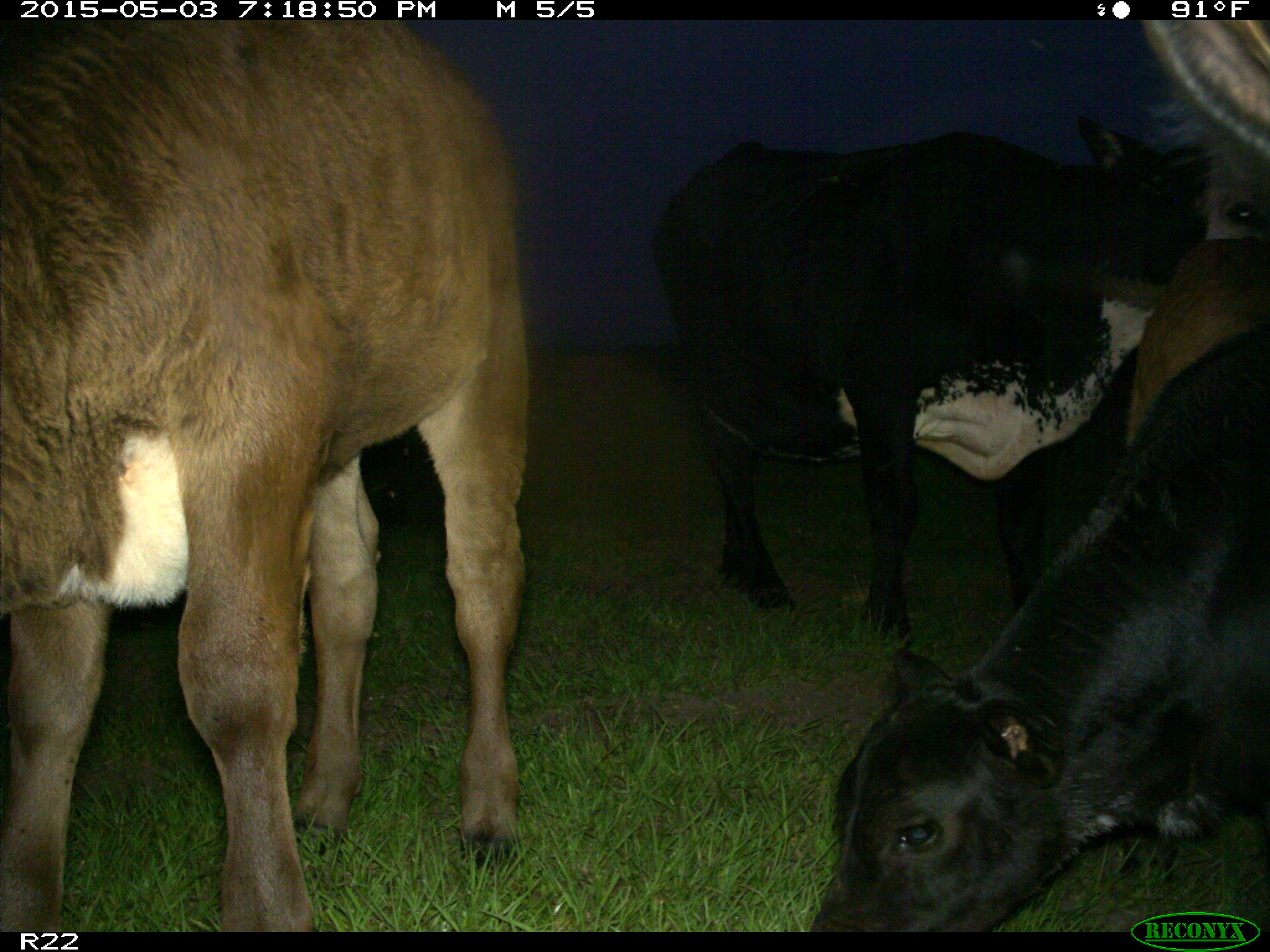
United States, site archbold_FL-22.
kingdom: Animalia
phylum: Chordata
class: Mammalia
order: Artiodactyla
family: Bovidae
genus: Bos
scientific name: Bos taurus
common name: domestic cow